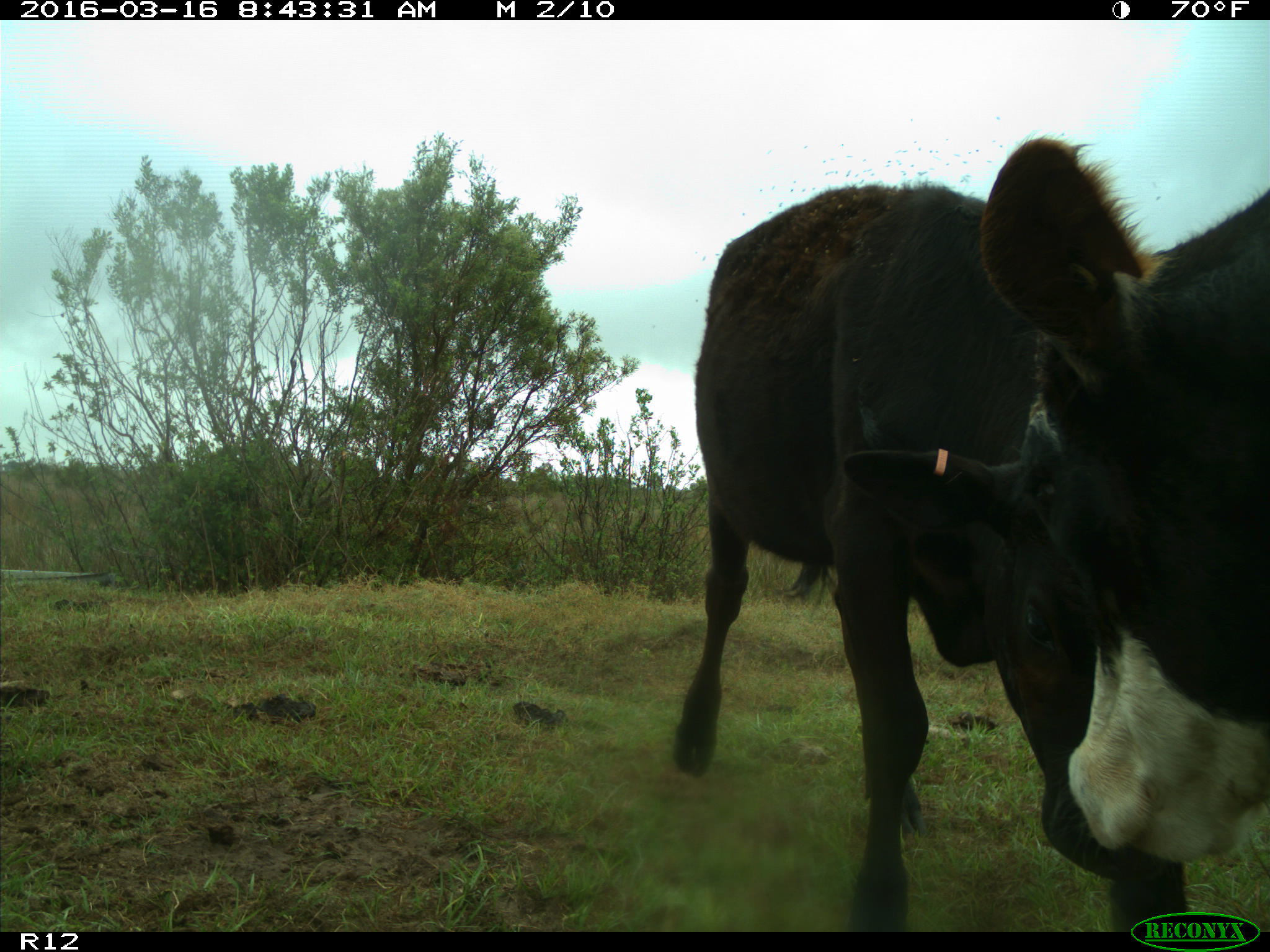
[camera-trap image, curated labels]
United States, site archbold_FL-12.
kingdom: Animalia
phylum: Chordata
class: Mammalia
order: Artiodactyla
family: Bovidae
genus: Bos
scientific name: Bos taurus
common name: domestic cow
Bos taurus (domestic cow).